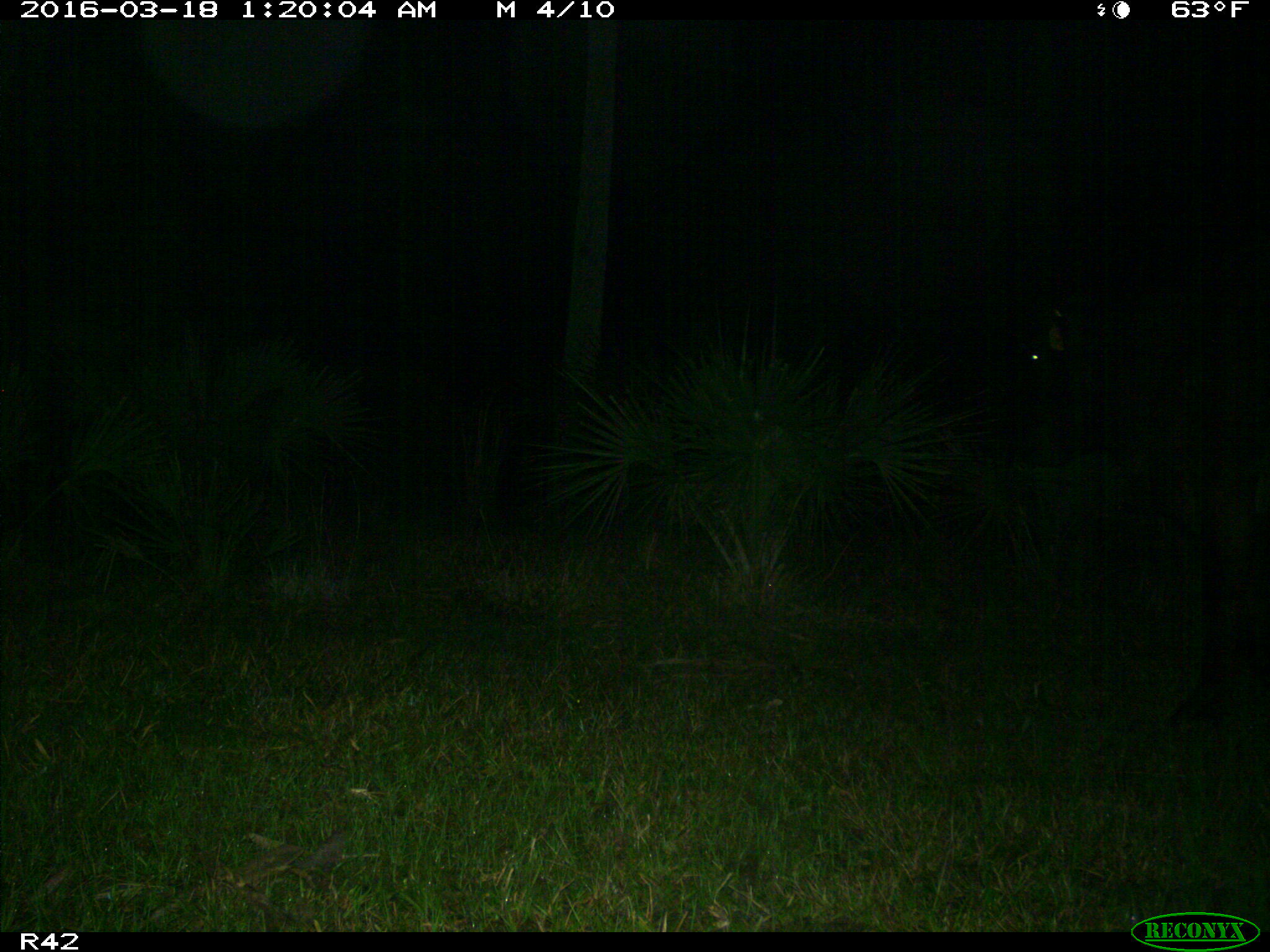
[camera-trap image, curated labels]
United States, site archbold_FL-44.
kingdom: Animalia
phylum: Chordata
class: Mammalia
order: Artiodactyla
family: Bovidae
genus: Bos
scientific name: Bos taurus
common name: domestic cow